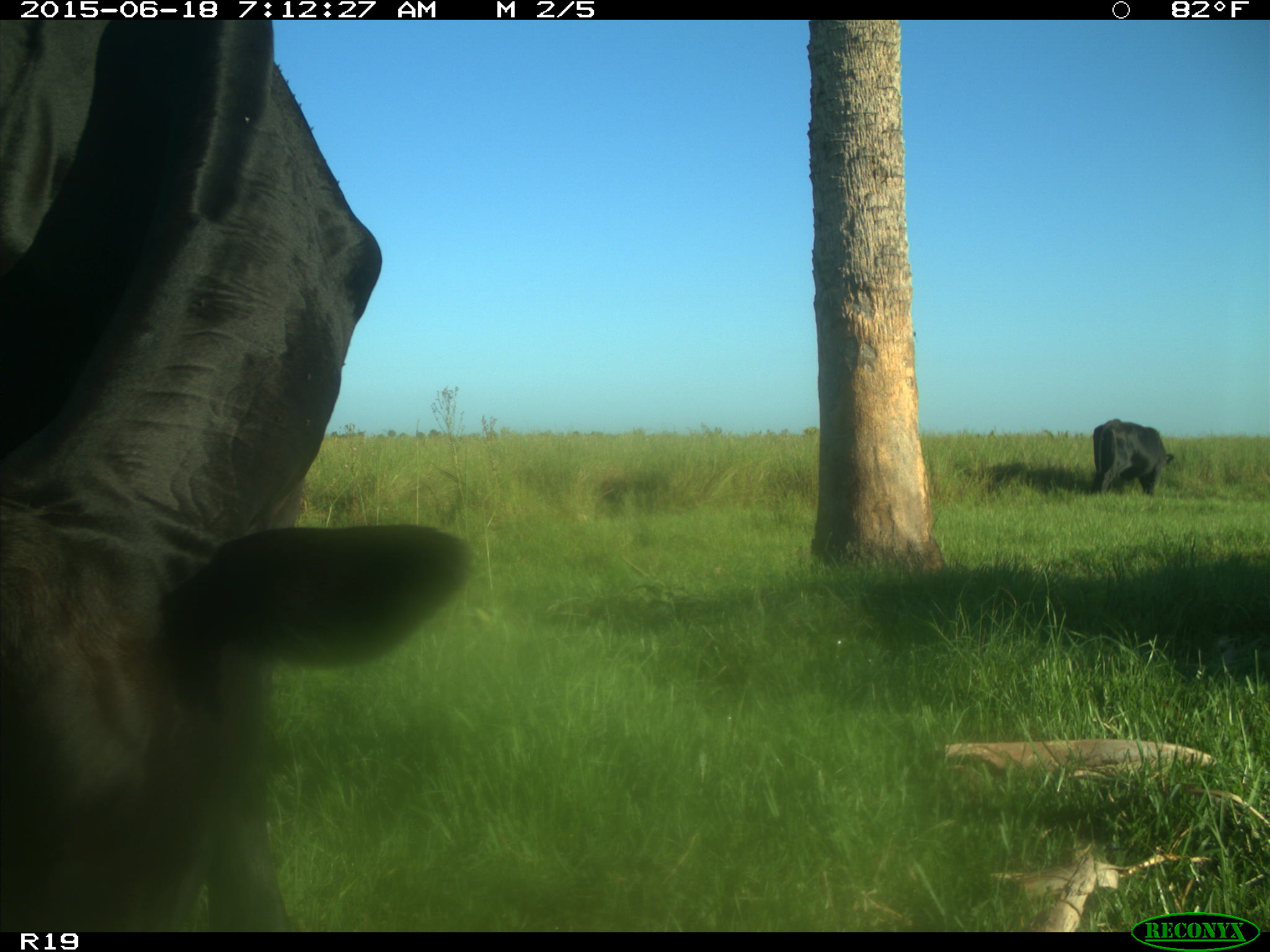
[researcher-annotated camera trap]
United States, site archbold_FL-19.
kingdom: Animalia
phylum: Chordata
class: Mammalia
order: Artiodactyla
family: Bovidae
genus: Bos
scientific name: Bos taurus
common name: domestic cow